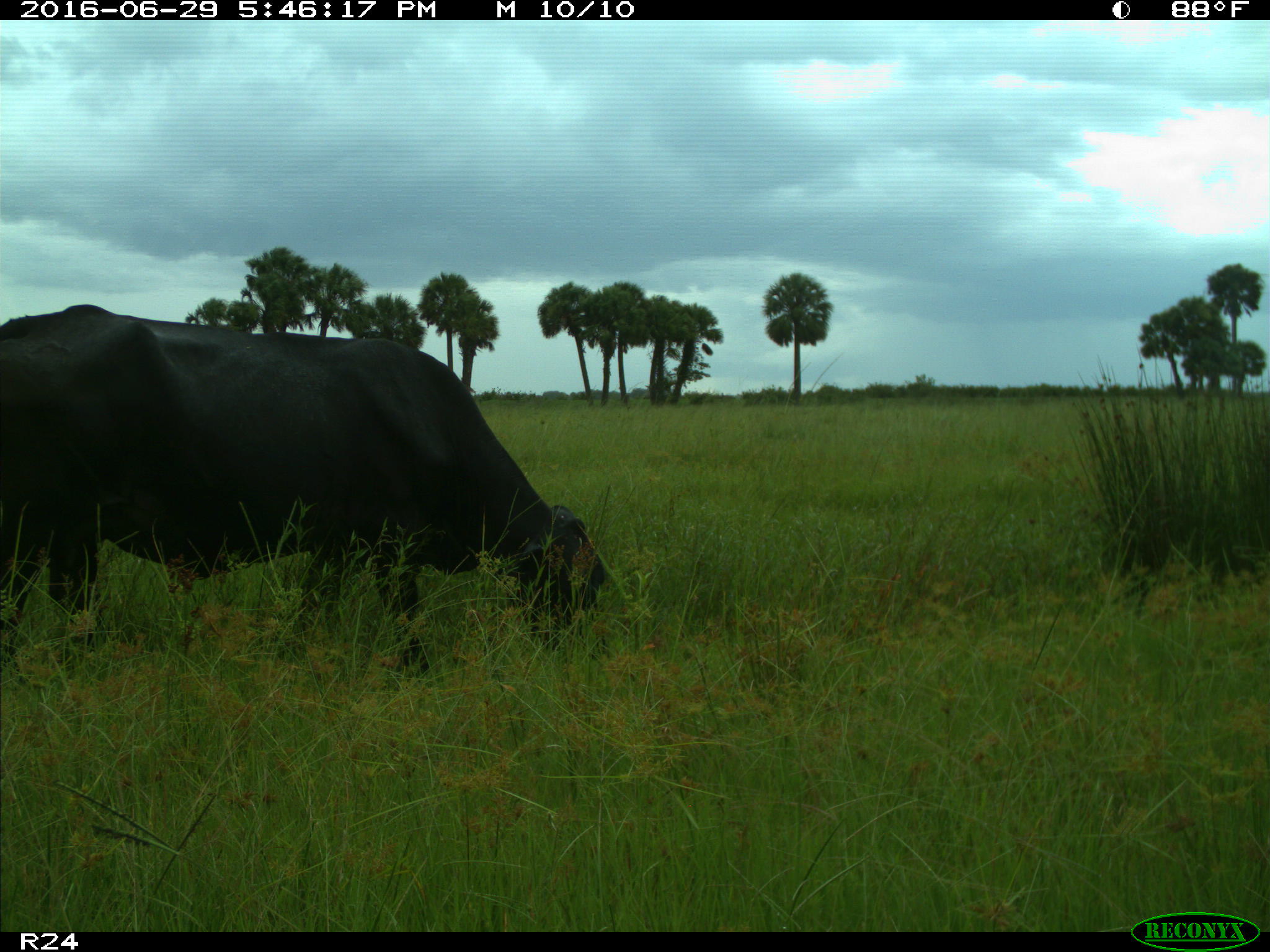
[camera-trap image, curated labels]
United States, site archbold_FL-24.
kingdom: Animalia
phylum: Chordata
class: Mammalia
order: Artiodactyla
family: Bovidae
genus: Bos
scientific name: Bos taurus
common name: domestic cow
Bos taurus (domestic cow).